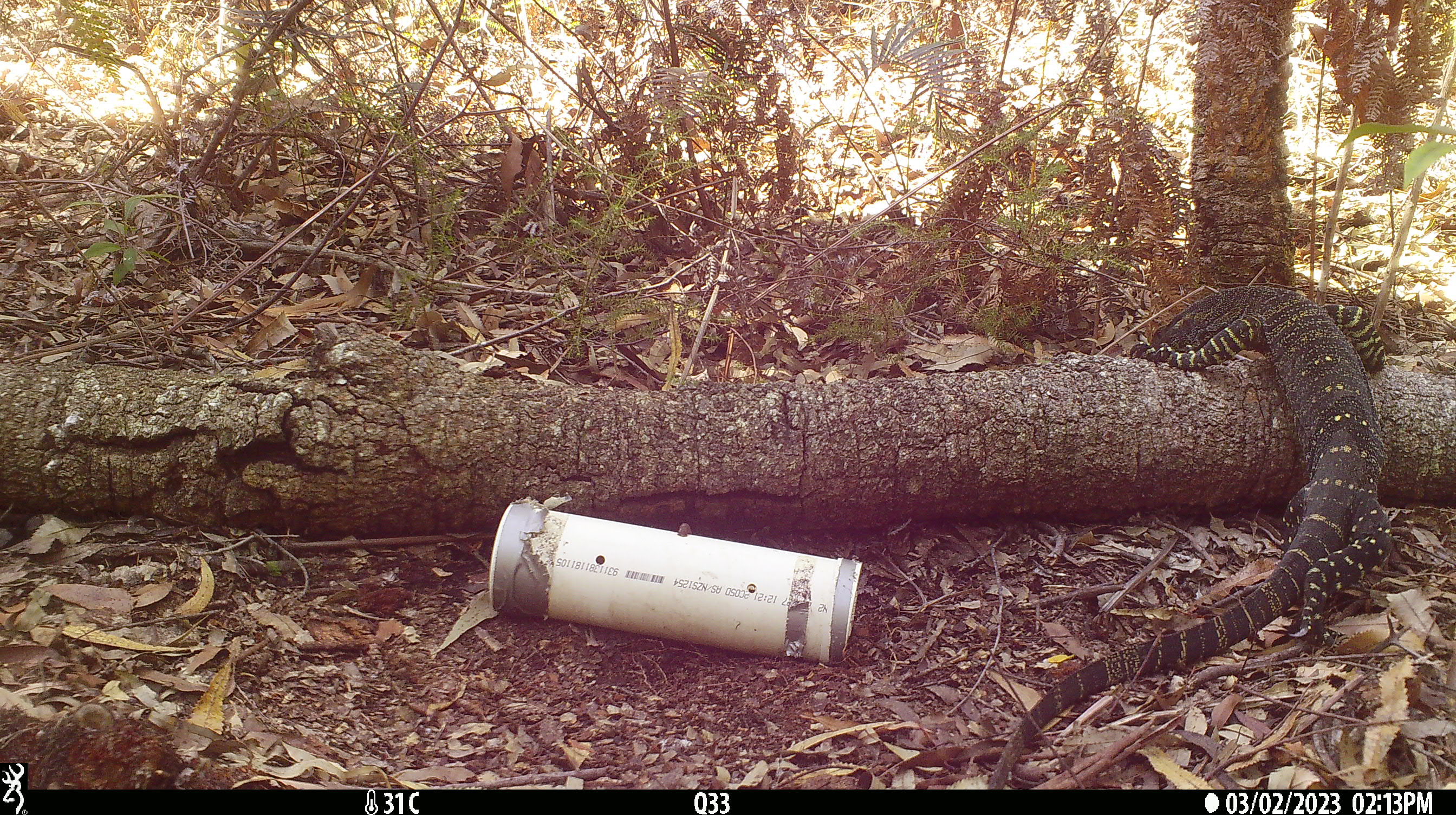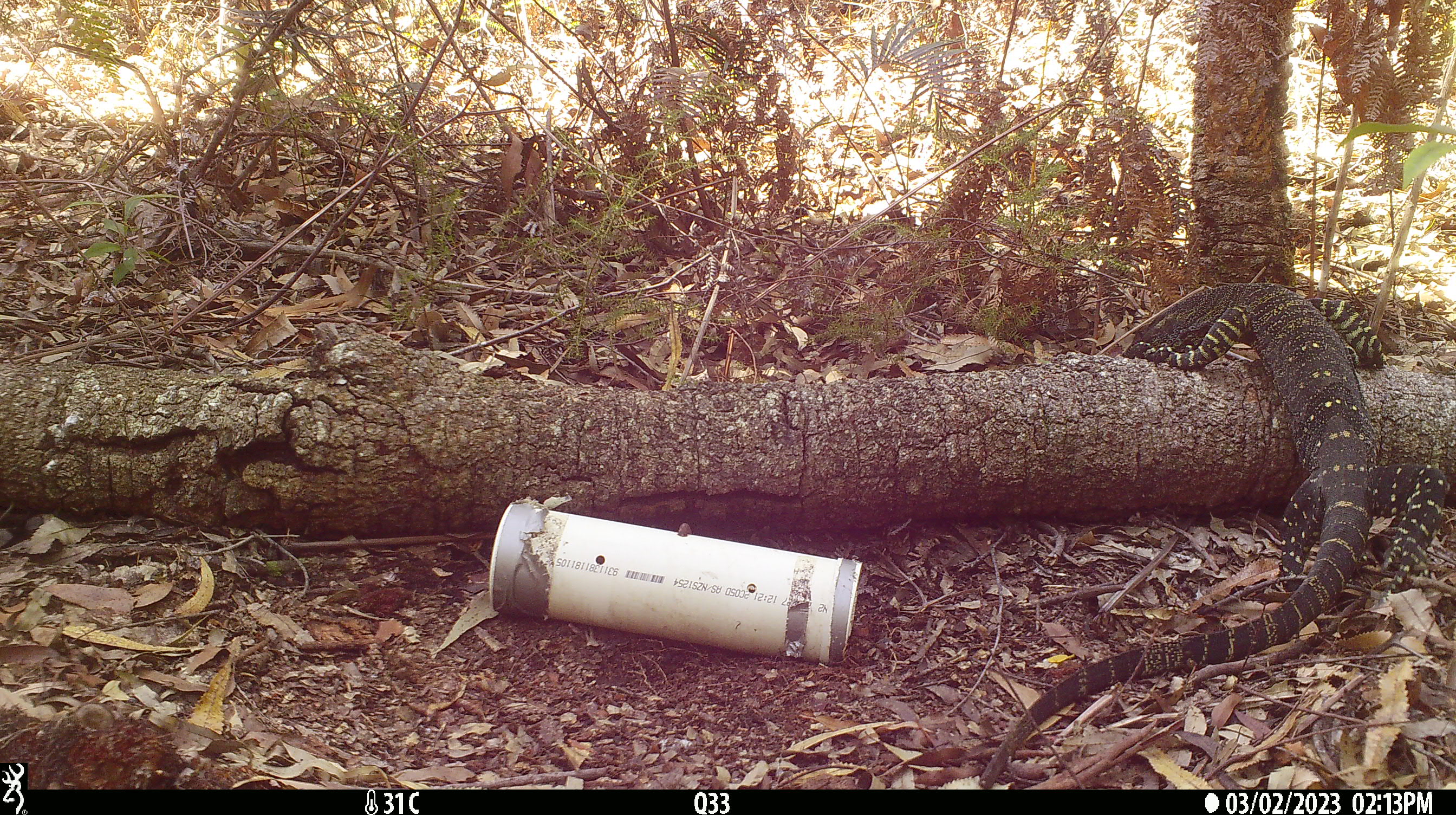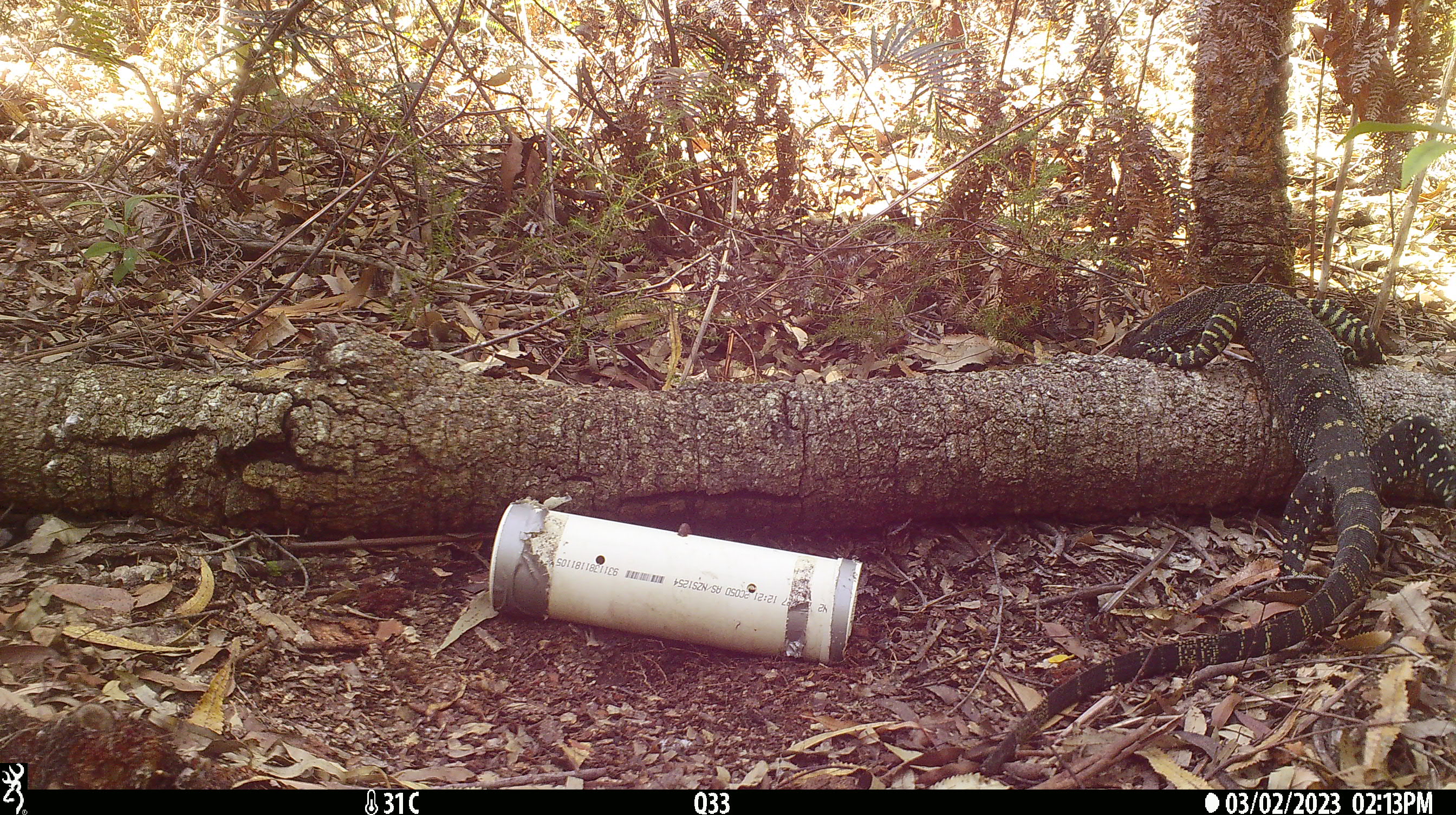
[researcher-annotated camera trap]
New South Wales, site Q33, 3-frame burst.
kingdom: Animalia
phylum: Chordata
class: Reptilia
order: Squamata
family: Varanidae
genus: Varanus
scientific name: Varanus varius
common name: lace monitor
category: goanna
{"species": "goanna (lace monitor) (Varanus varius)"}